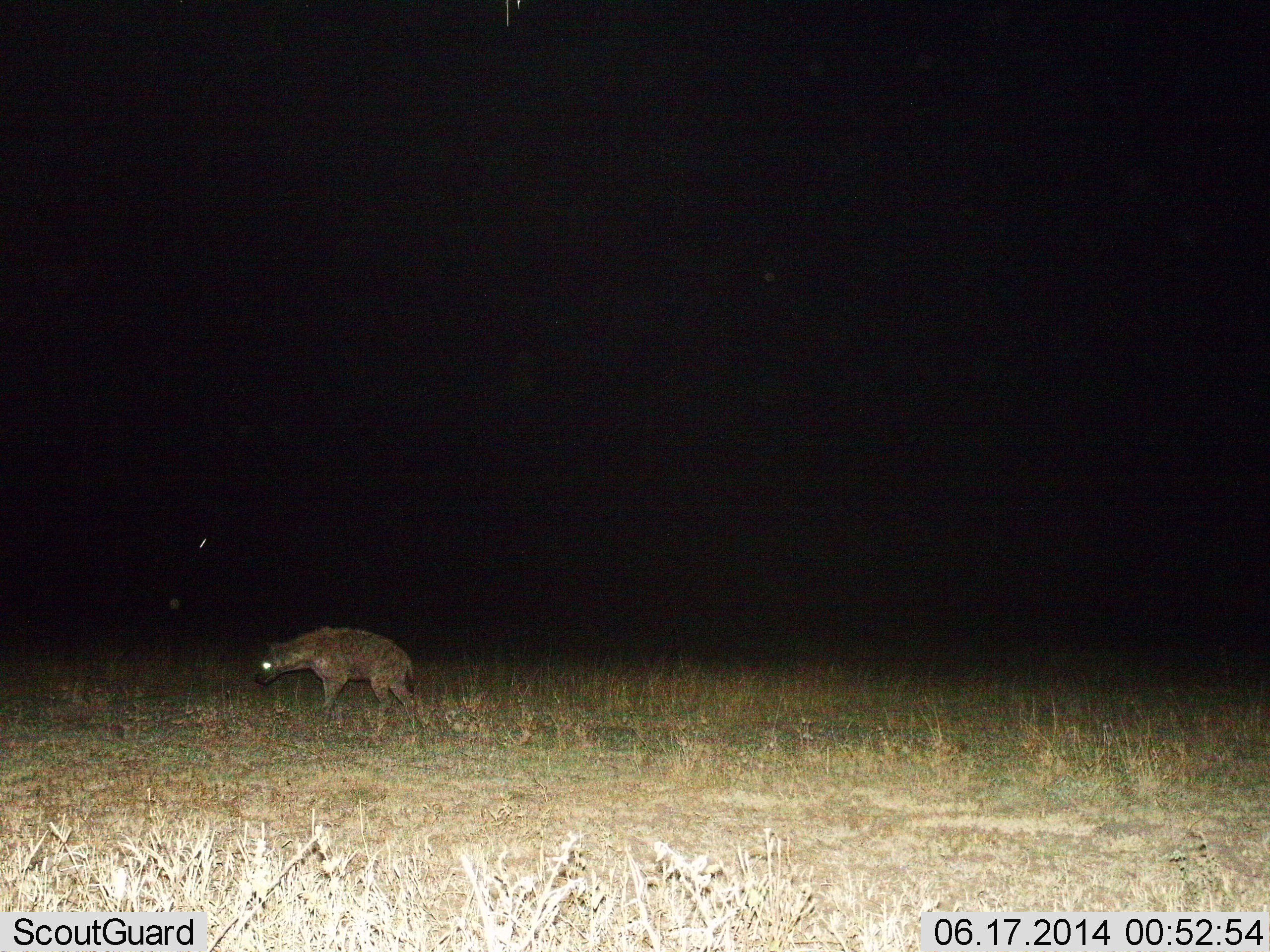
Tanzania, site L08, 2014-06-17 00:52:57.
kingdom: Animalia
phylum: Chordata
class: Mammalia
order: Carnivora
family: Hyaenidae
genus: Crocuta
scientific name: Crocuta crocuta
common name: spotted hyena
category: hyenaspotted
Hyenaspotted (spotted hyena) (Crocuta crocuta), count 1. Behavior (volunteer vote fractions): standing 10%, resting 0%, moving 90%, interacting 0%. Young present (vote fraction): 0%. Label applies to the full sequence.